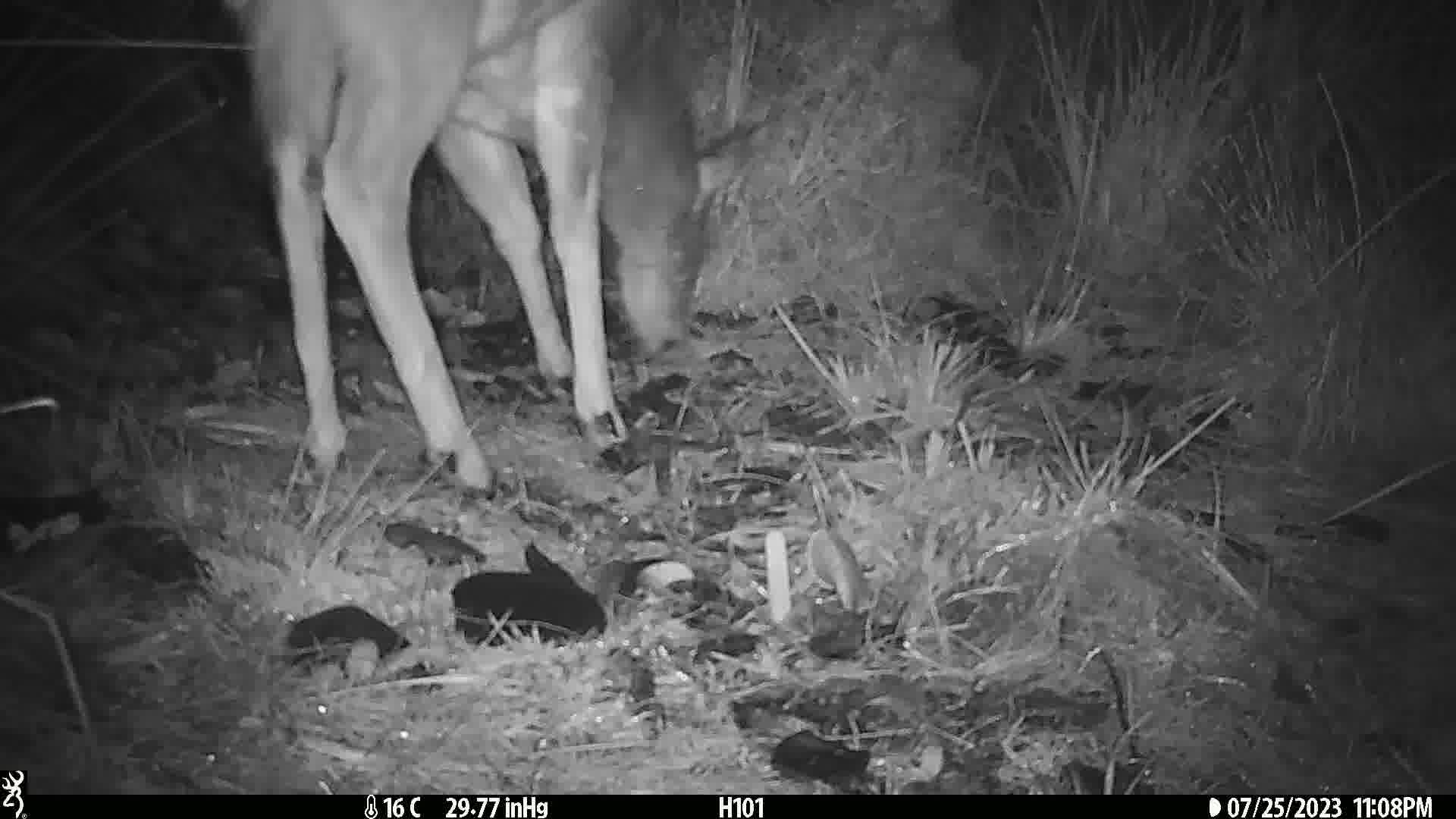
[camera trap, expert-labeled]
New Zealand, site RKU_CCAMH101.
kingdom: Animalia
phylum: Chordata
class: Mammalia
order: Artiodactyla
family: Cervidae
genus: Odocoileus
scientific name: Odocoileus virginianus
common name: white-tailed deer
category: white tailed deer